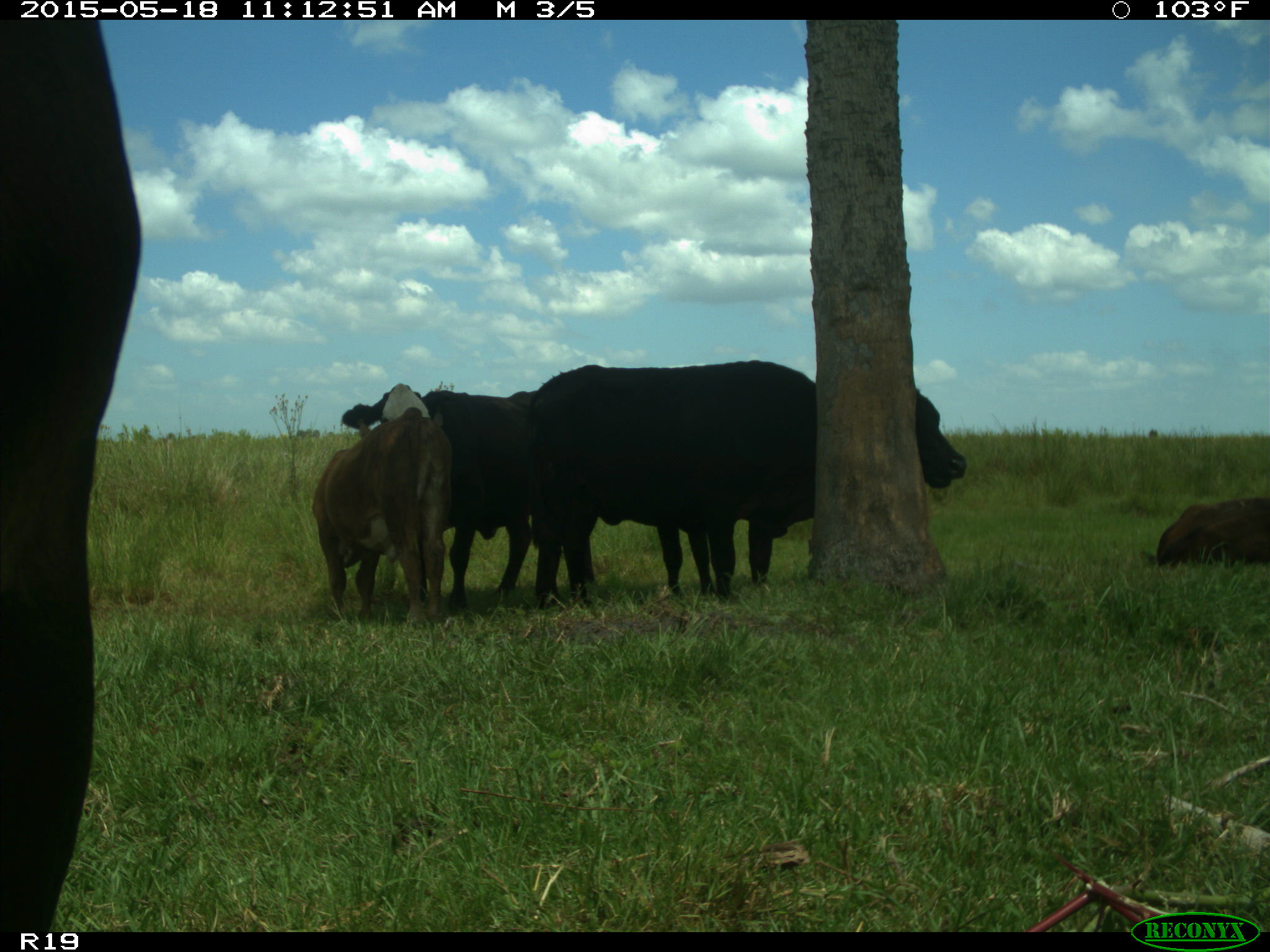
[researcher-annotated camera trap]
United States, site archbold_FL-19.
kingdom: Animalia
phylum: Chordata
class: Mammalia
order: Artiodactyla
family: Bovidae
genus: Bos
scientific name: Bos taurus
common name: domestic cow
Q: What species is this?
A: Bos taurus (domestic cow).